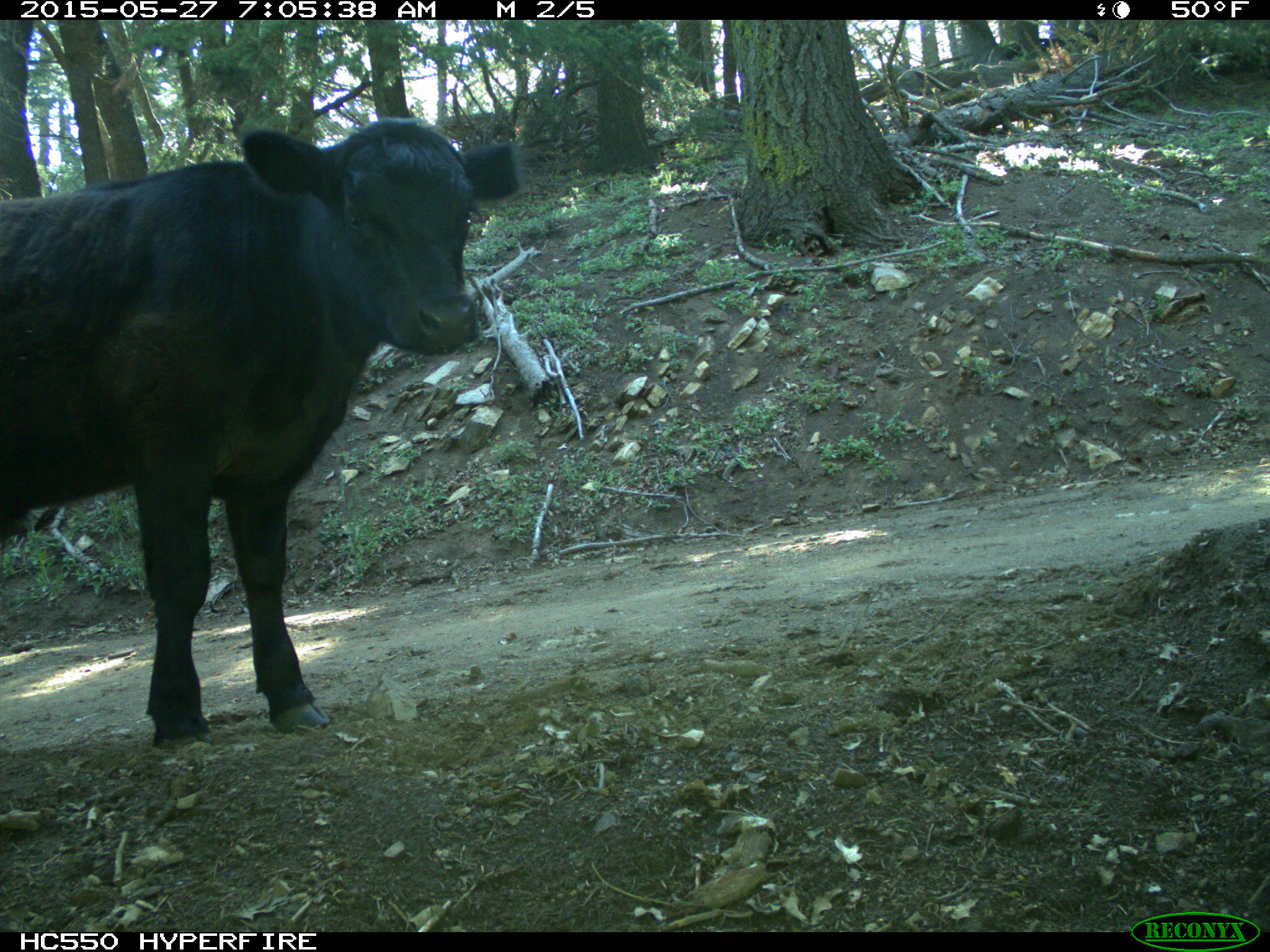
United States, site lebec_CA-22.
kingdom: Animalia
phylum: Chordata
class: Mammalia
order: Artiodactyla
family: Bovidae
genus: Bos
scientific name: Bos taurus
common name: domestic cow